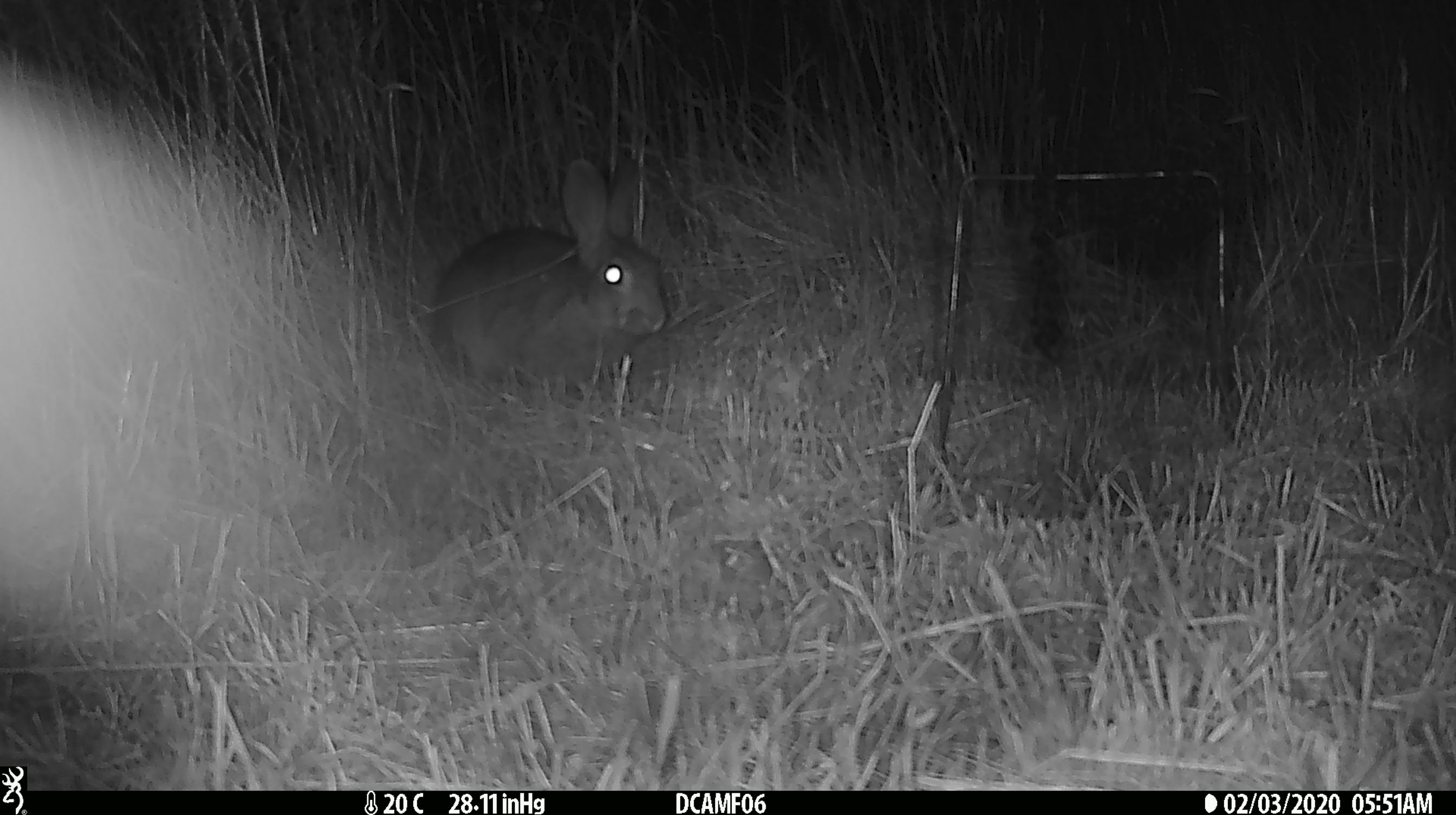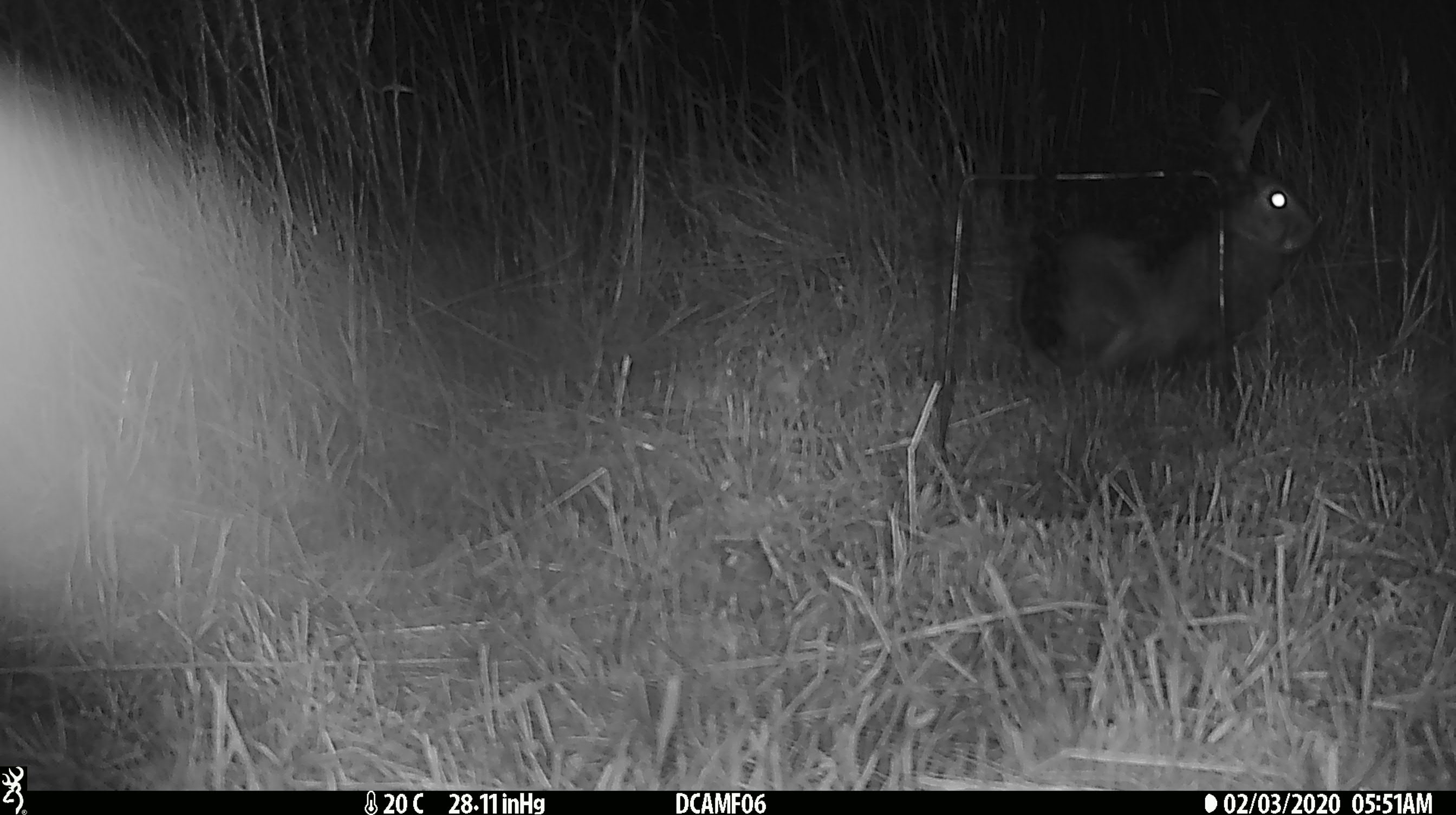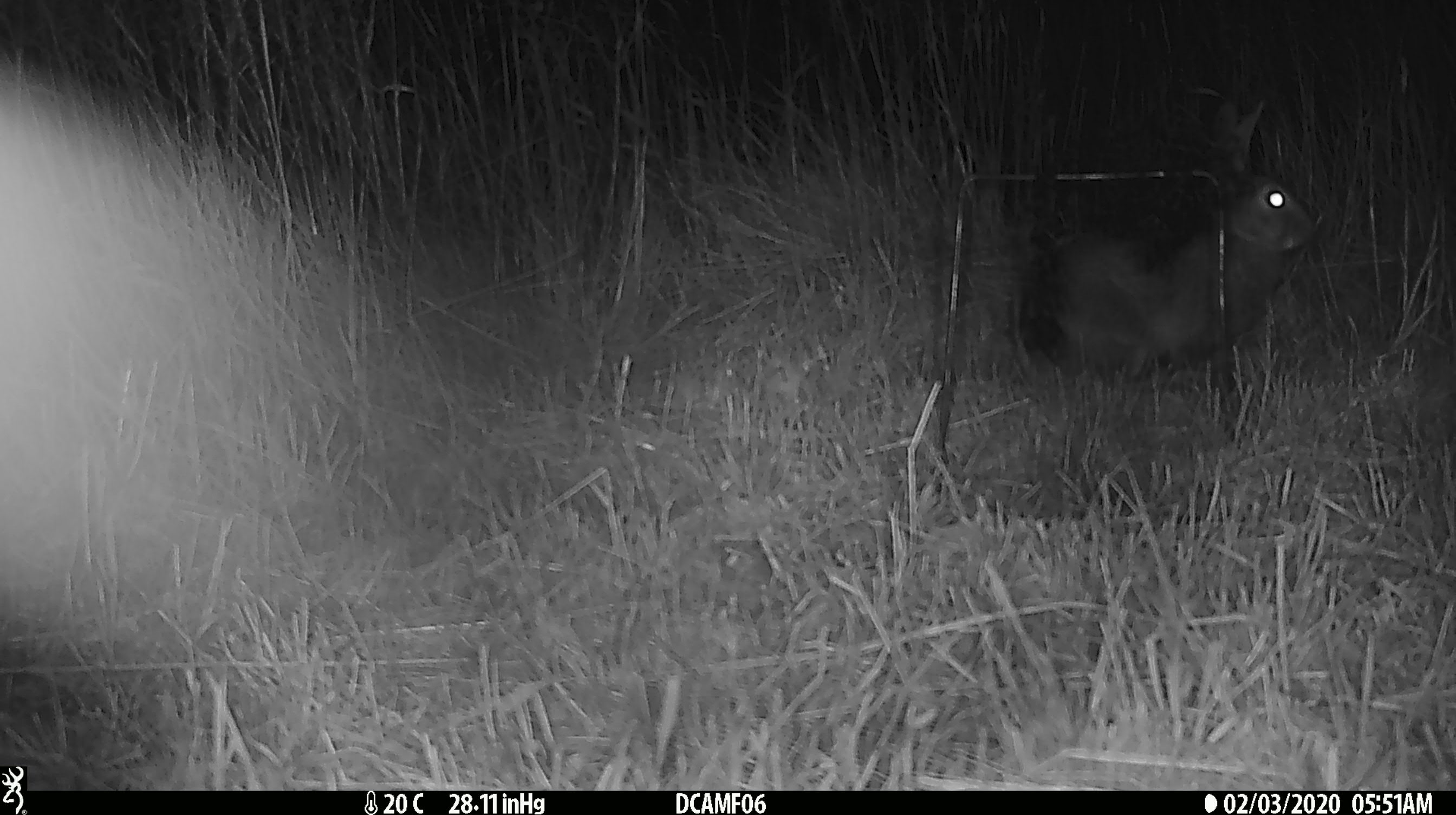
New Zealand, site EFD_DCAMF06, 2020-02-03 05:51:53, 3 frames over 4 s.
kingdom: Animalia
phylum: Chordata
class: Mammalia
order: Lagomorpha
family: Leporidae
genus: Oryctolagus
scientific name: Oryctolagus cuniculus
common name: european rabbit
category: rabbit